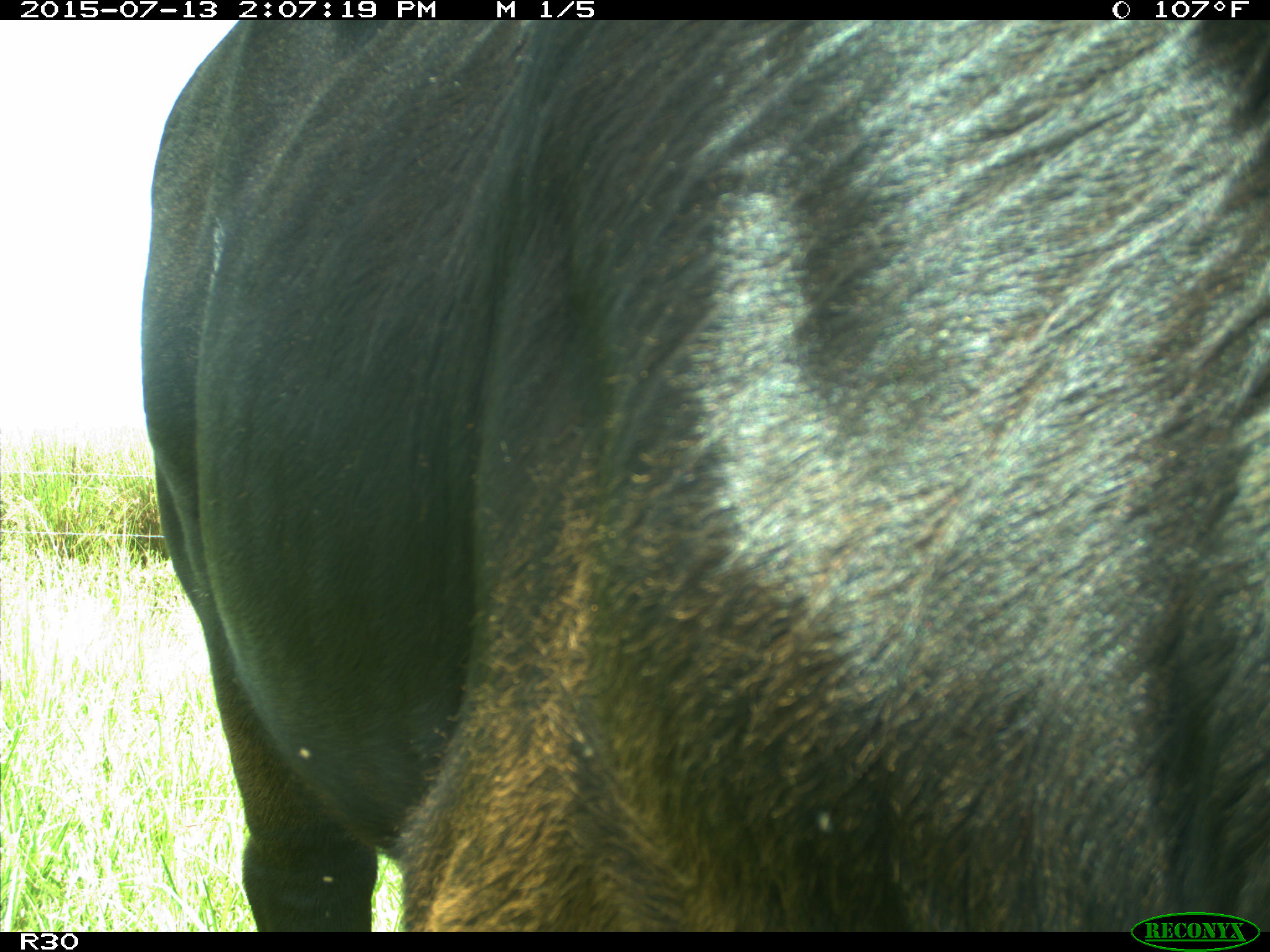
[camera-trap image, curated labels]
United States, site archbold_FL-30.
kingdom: Animalia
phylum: Chordata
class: Mammalia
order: Artiodactyla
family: Bovidae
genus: Bos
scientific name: Bos taurus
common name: domestic cow